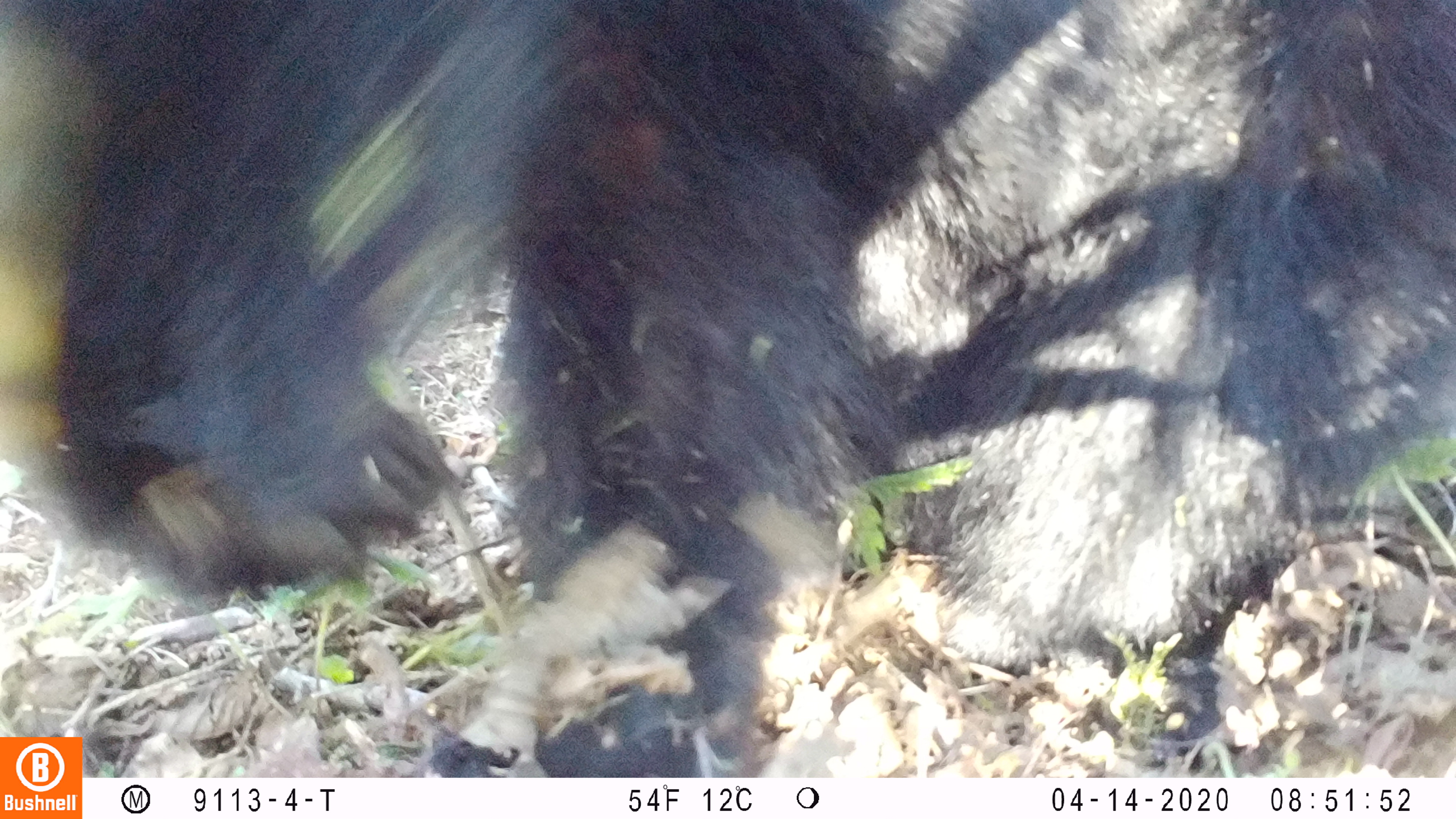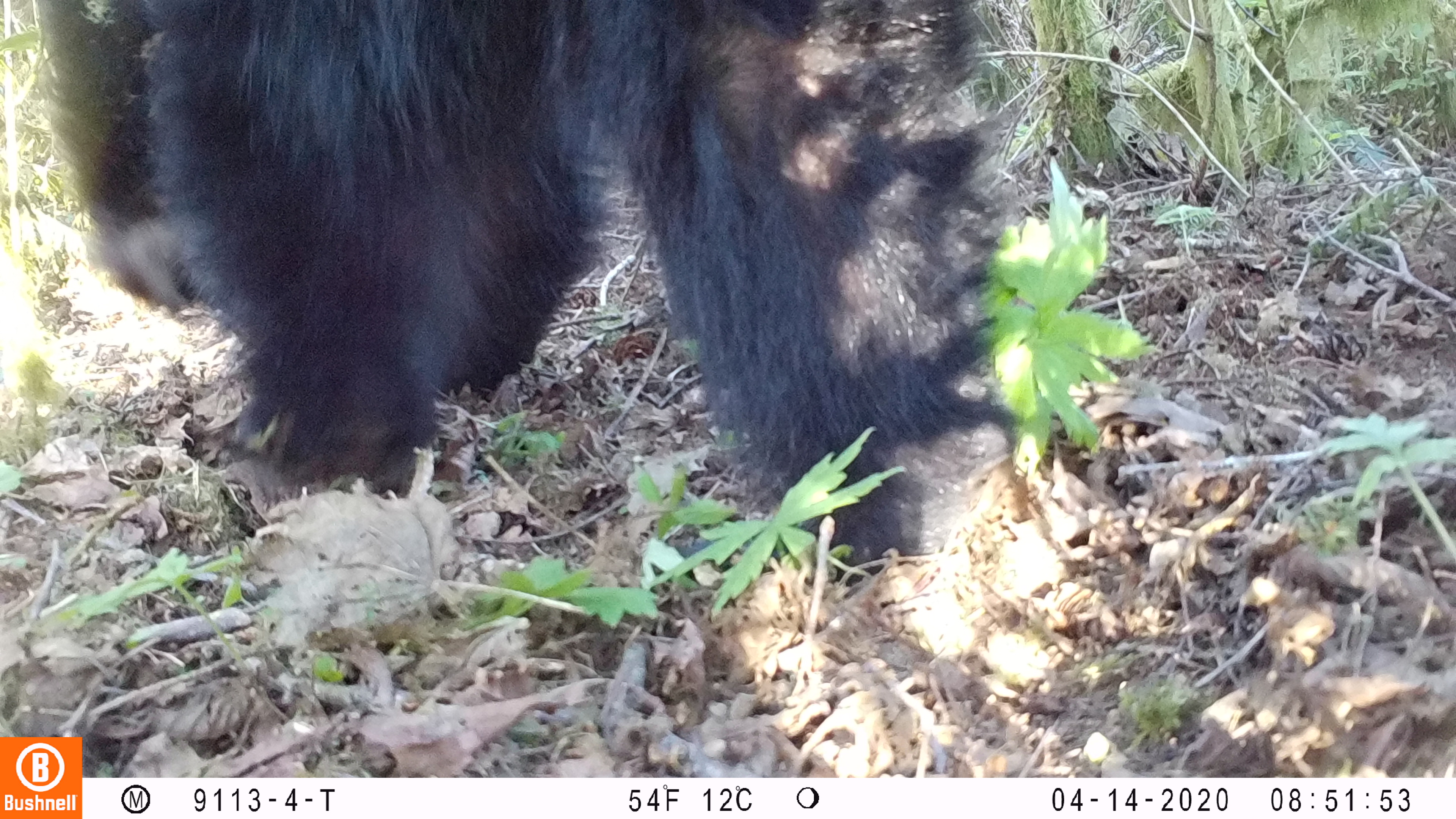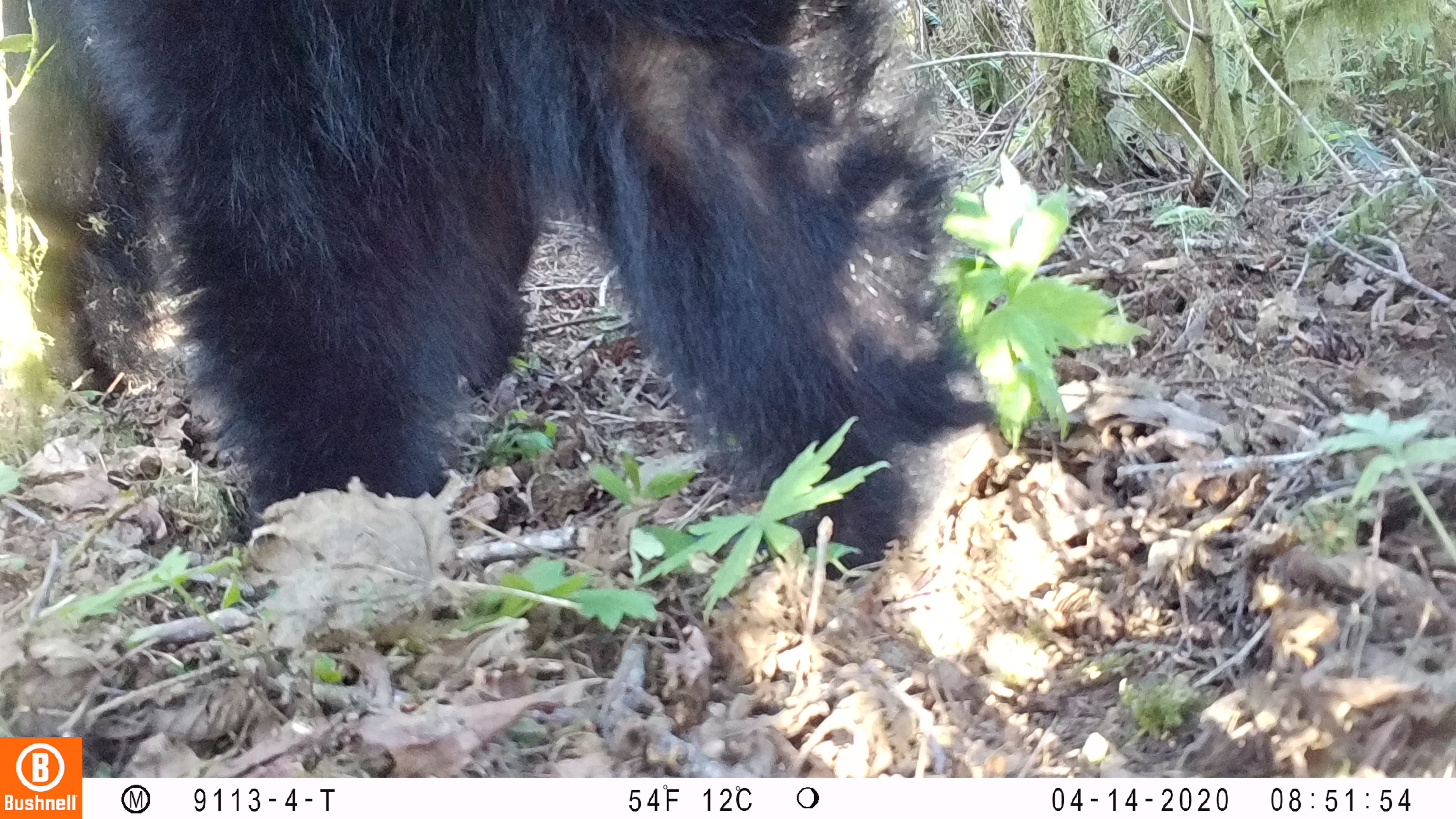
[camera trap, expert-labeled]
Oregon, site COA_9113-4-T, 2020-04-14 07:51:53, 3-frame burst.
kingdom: Animalia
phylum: Chordata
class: Mammalia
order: Carnivora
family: Ursidae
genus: Ursus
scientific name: Ursus americanus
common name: american black bear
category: black bear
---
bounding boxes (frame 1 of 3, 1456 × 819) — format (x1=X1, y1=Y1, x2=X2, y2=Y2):
black bear: (x1=84, y1=0, x2=1448, y2=776)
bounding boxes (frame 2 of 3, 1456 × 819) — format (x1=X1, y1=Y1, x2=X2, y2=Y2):
black bear: (x1=29, y1=0, x2=1027, y2=585)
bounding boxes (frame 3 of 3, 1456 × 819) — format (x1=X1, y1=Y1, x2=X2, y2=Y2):
black bear: (x1=13, y1=3, x2=979, y2=580)